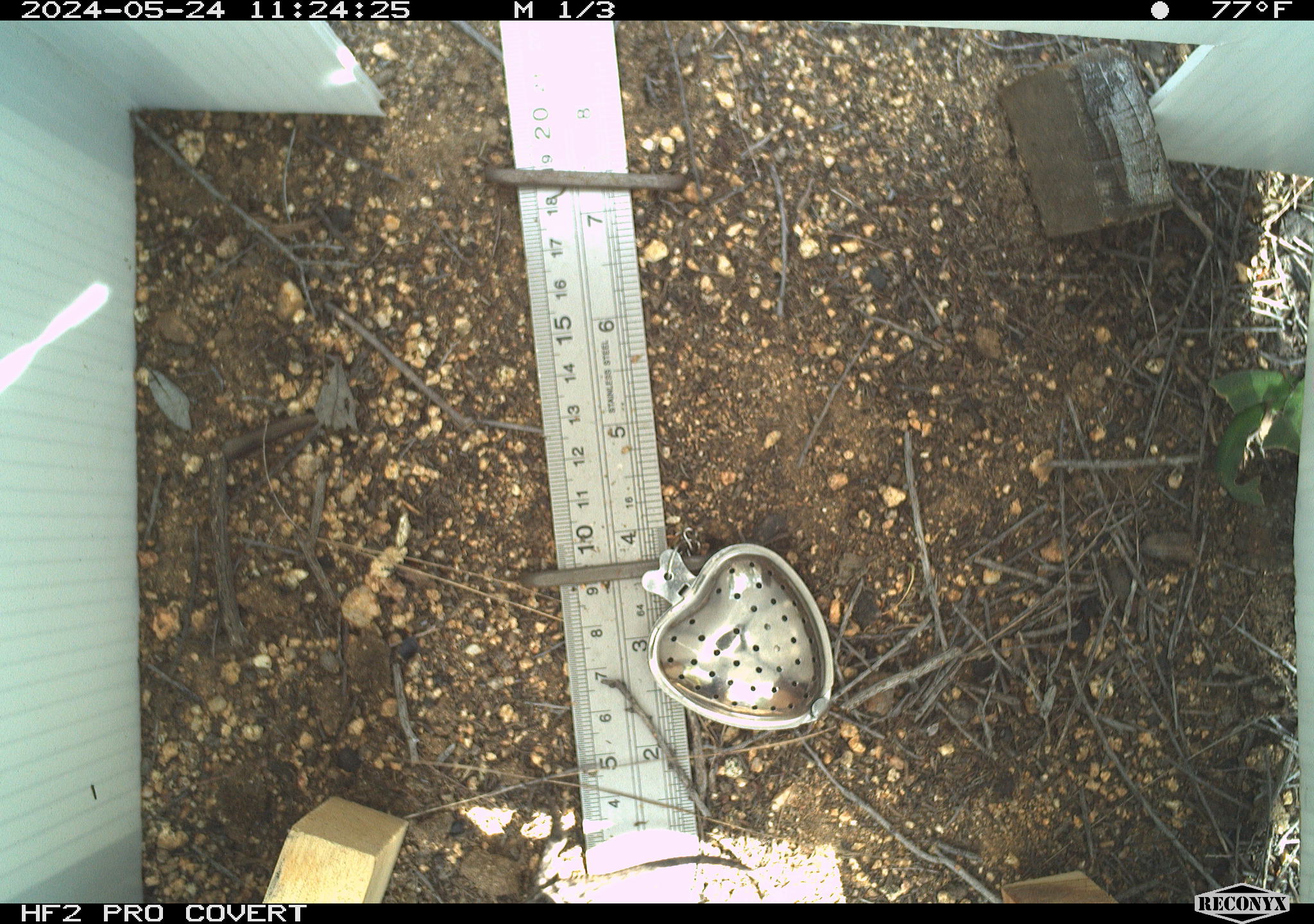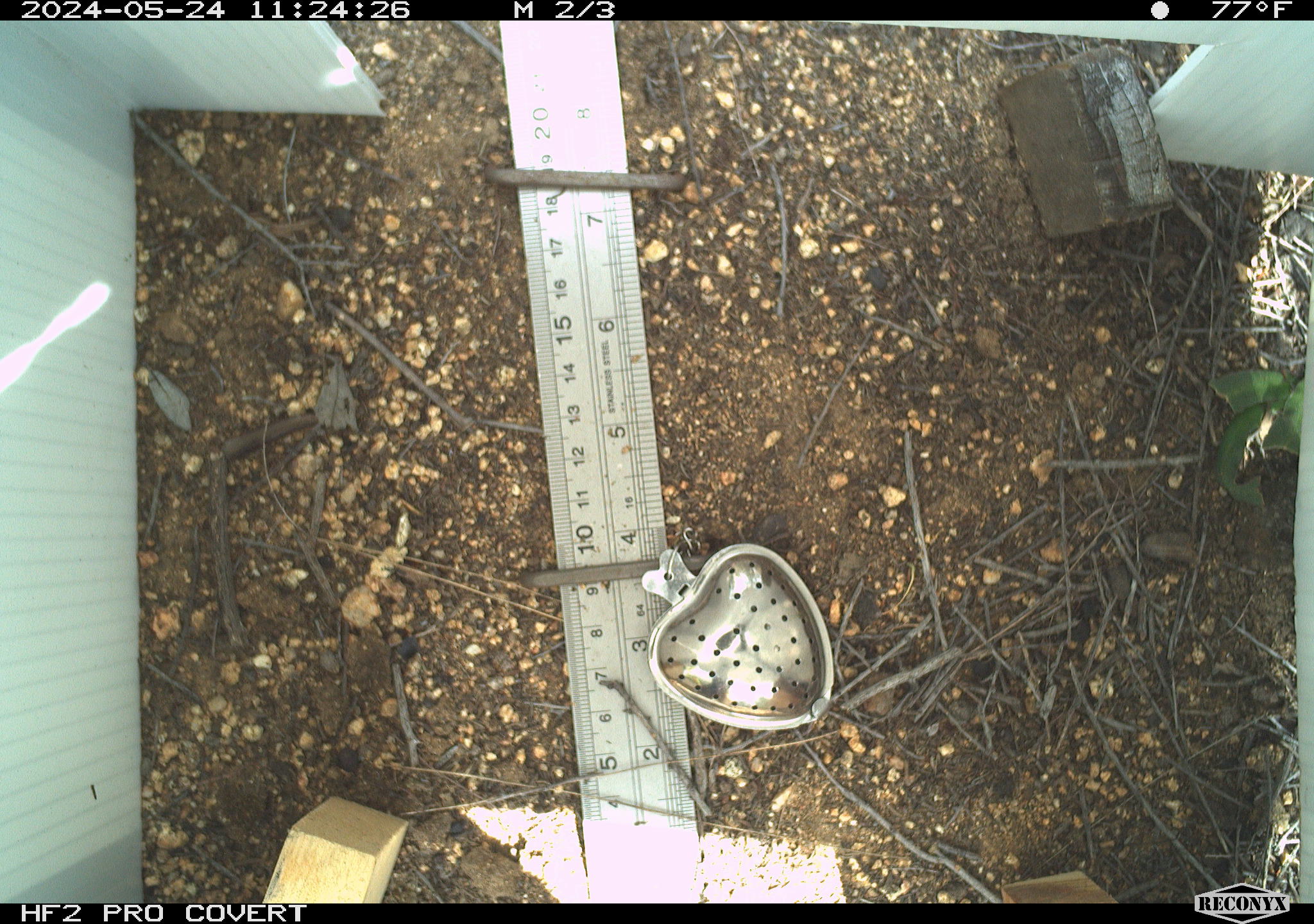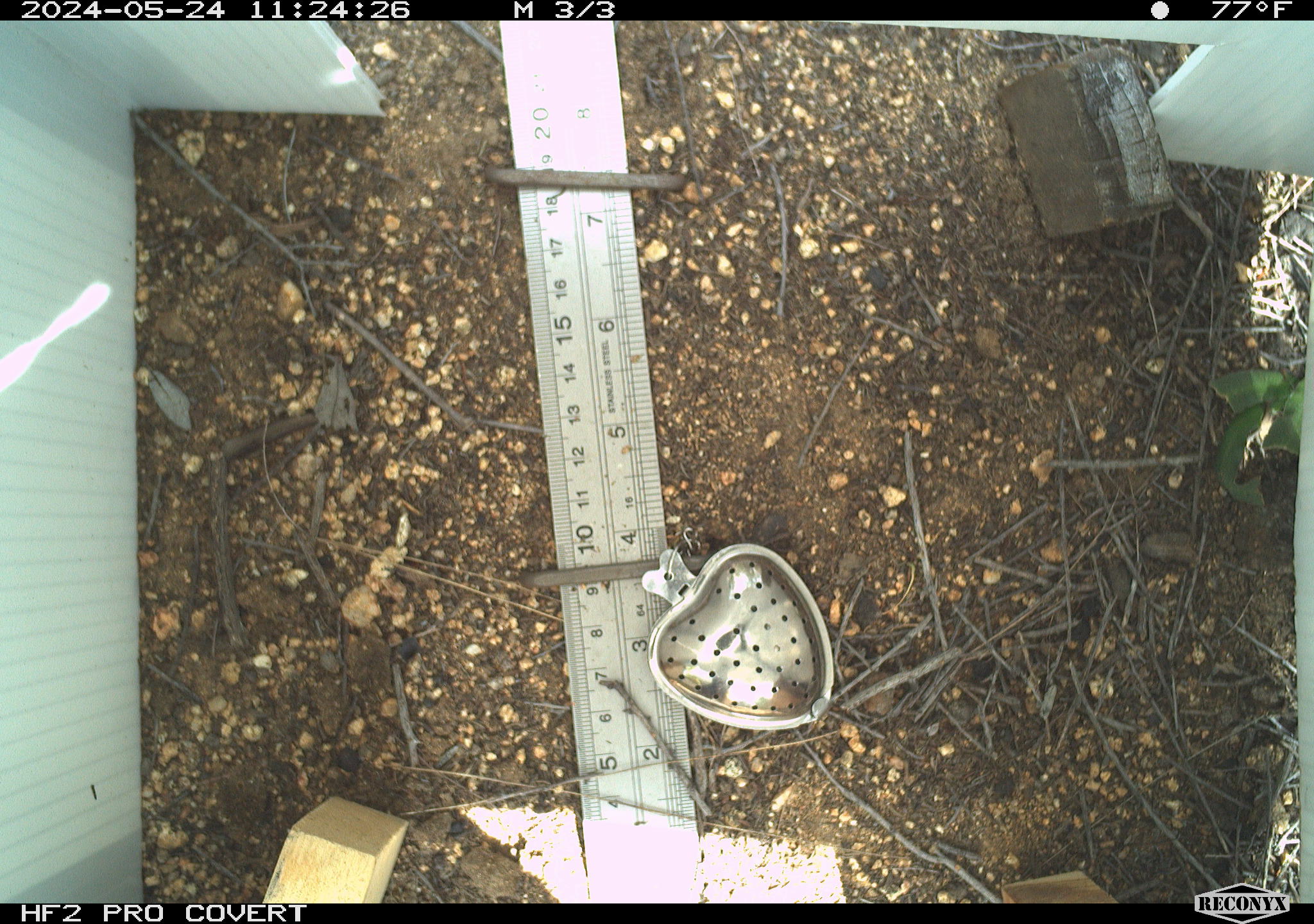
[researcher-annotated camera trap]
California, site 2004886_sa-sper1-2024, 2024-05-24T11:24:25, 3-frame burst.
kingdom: Animalia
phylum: Chordata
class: Reptilia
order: Squamata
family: Phrynosomatidae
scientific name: Phrynosomatidae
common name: phrynosomatid lizards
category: phrynosomatidae family